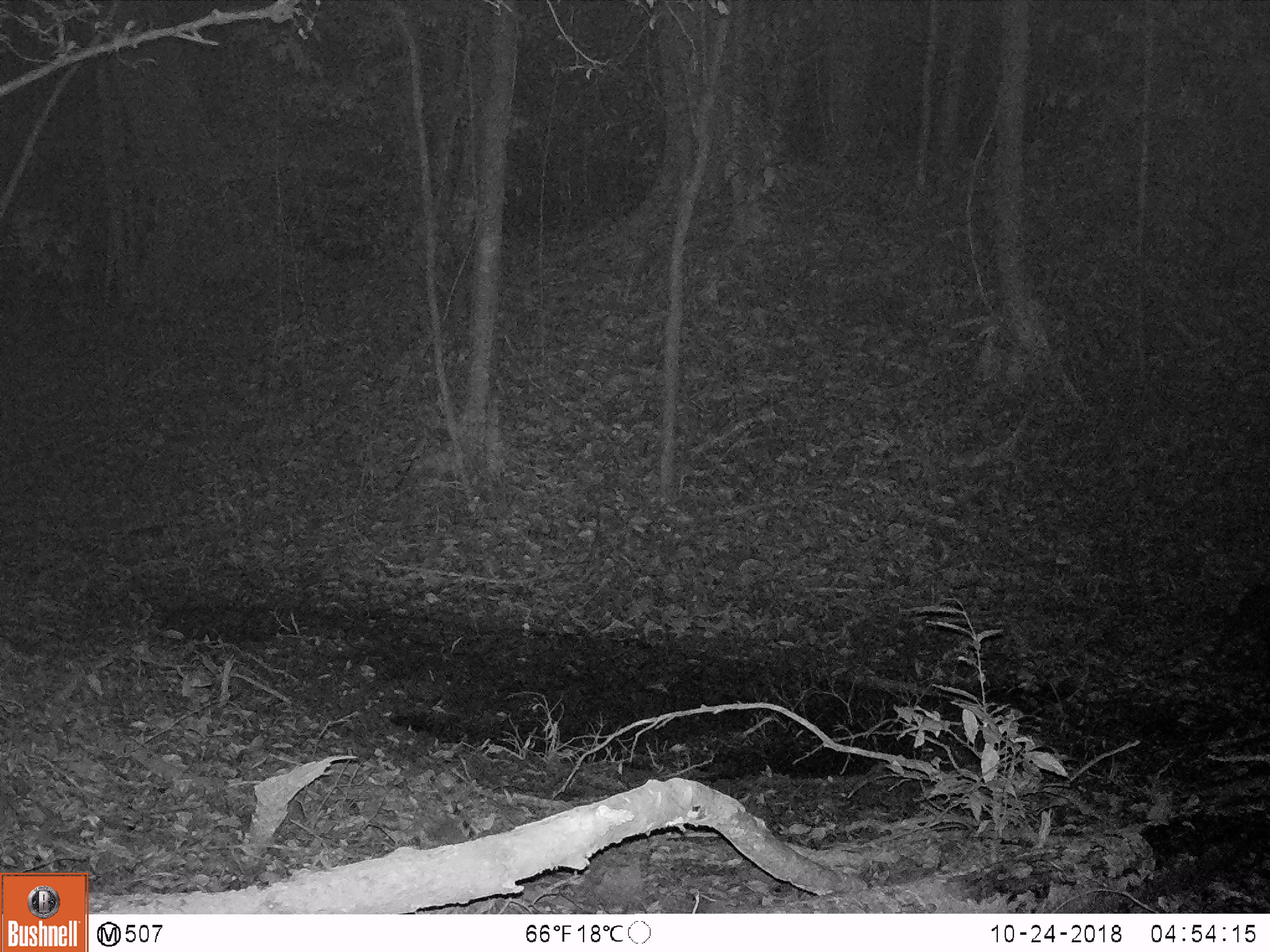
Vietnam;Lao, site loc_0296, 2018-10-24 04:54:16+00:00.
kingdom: Animalia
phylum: Chordata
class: Mammalia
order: Artiodactyla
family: Suidae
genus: Sus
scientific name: Sus scrofa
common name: eurasian wild pig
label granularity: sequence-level